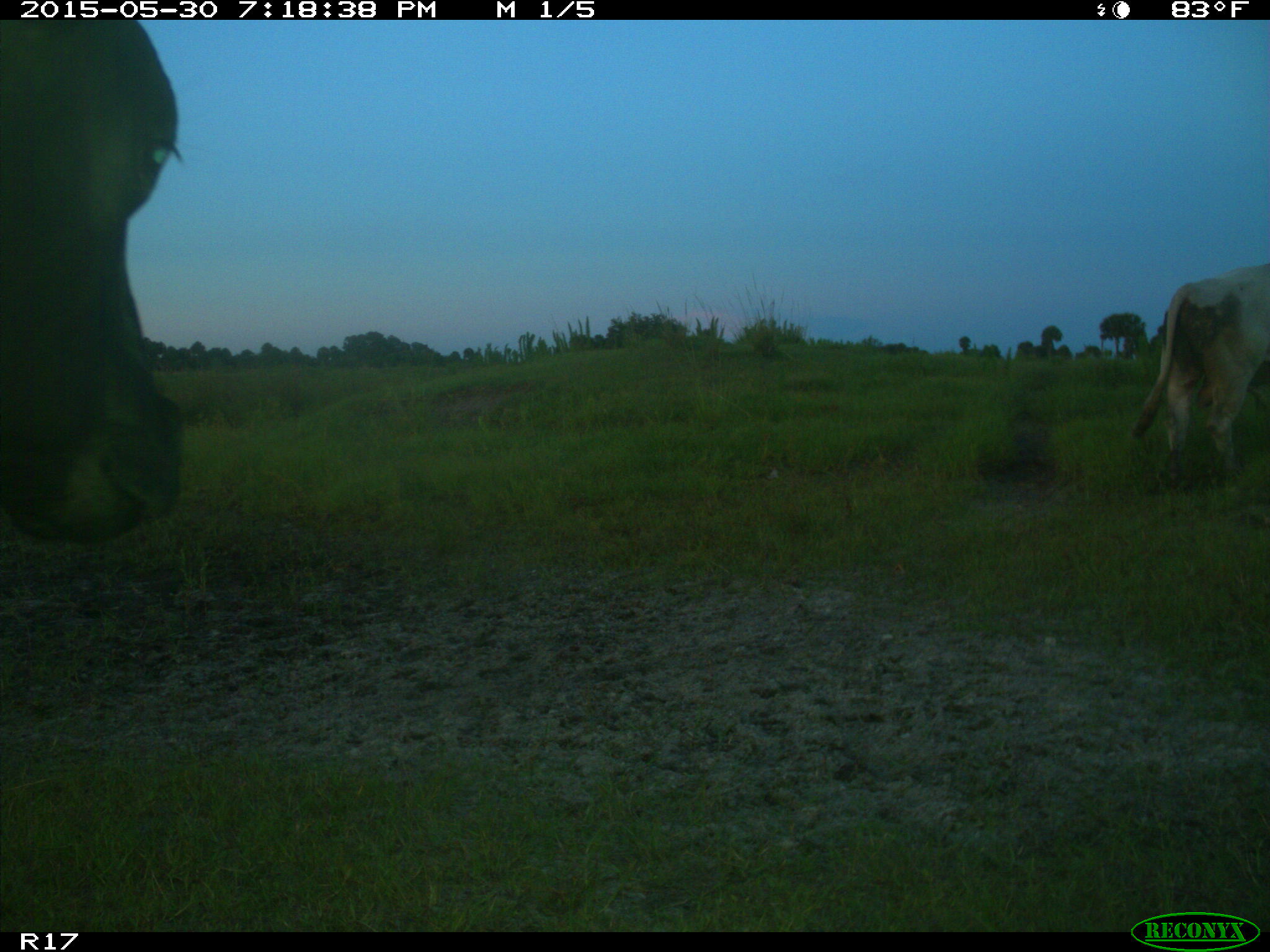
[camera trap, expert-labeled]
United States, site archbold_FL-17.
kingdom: Animalia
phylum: Chordata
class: Mammalia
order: Artiodactyla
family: Bovidae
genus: Bos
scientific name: Bos taurus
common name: domestic cow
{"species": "Bos taurus (domestic cow)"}